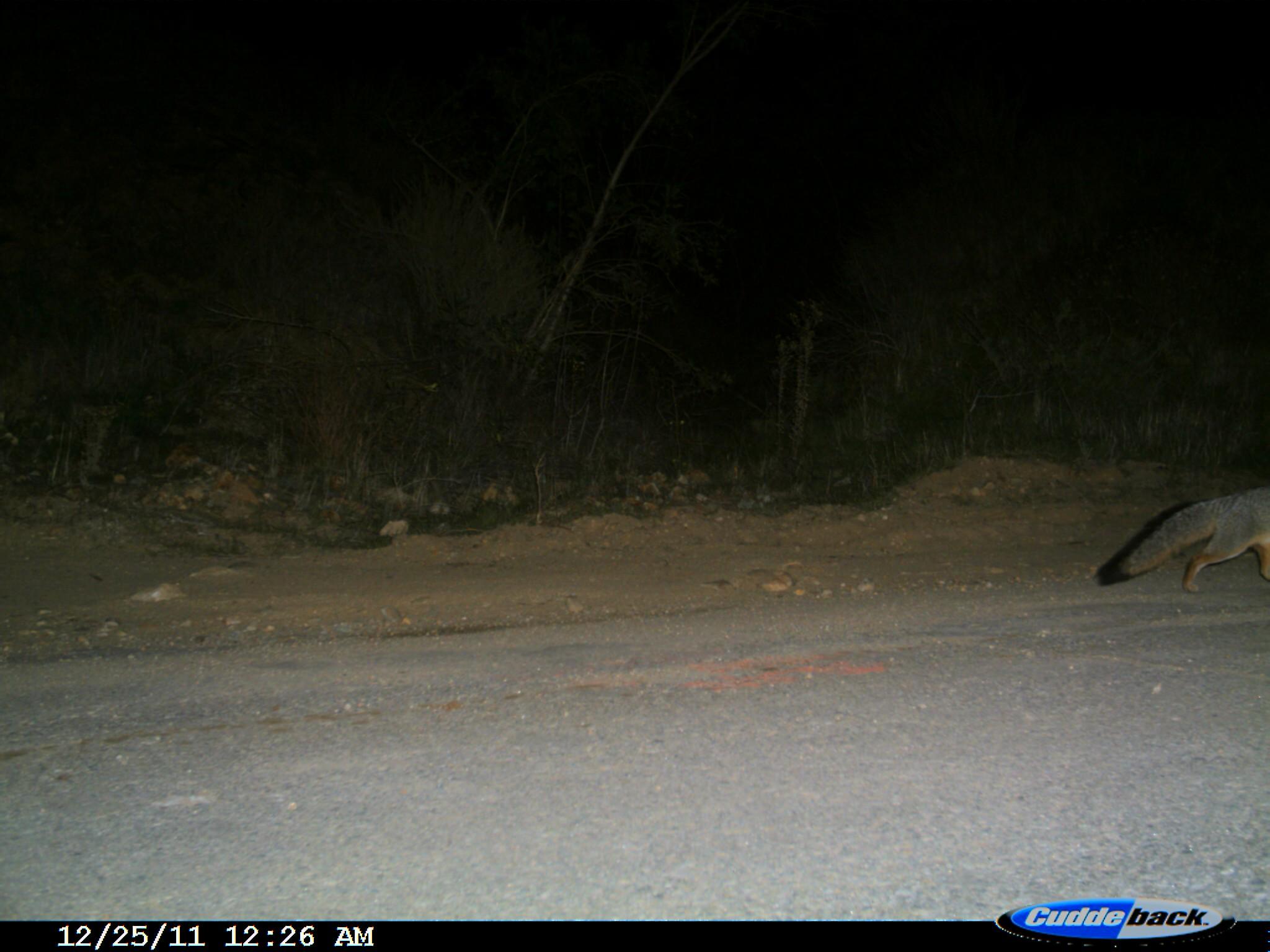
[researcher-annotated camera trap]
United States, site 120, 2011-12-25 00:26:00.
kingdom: Animalia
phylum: Chordata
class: Mammalia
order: Carnivora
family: Canidae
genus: Canis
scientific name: Canis latrans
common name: coyote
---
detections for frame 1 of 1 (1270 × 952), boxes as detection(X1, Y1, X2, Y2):
coyote: detection(1133, 473, 1270, 625)